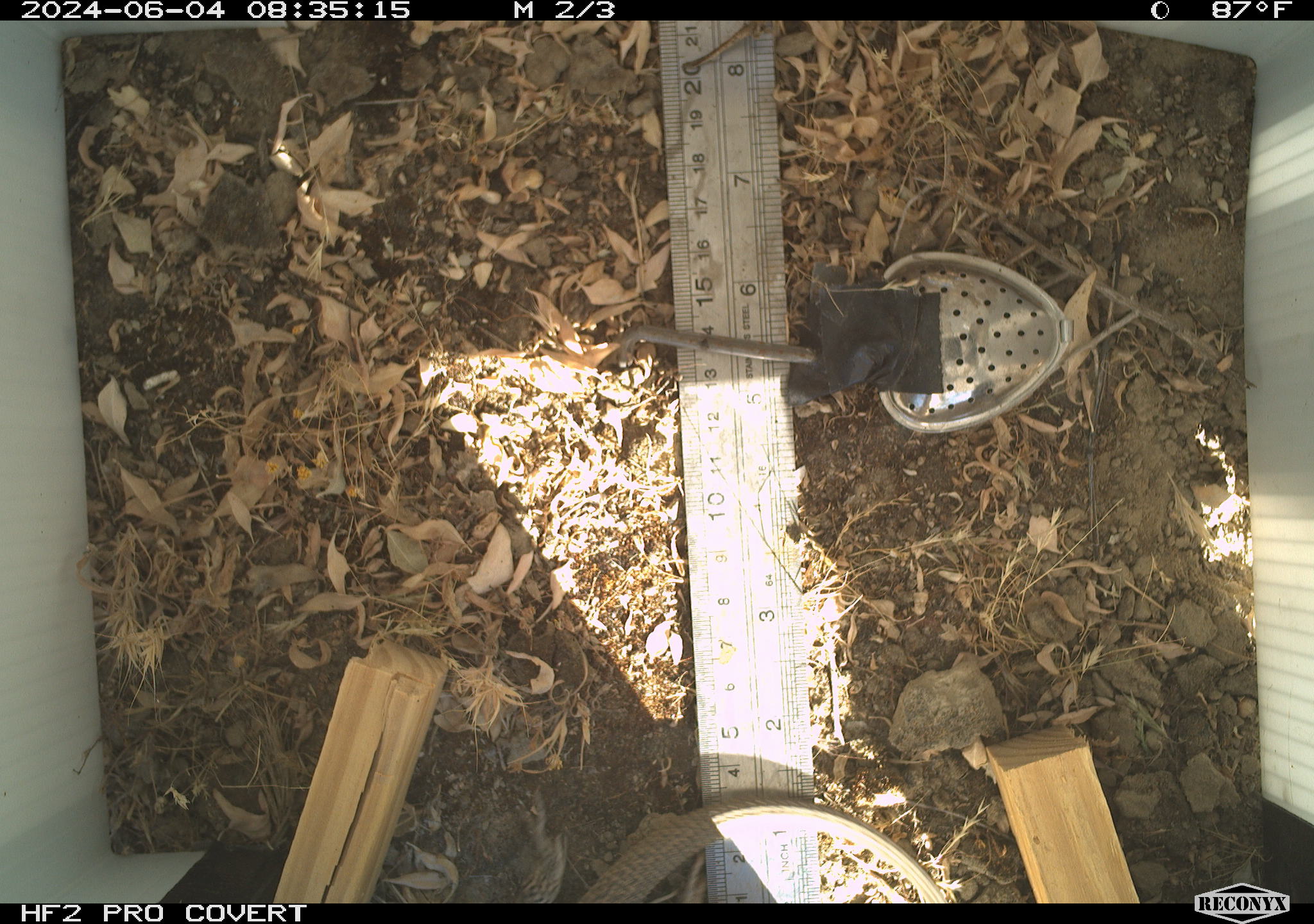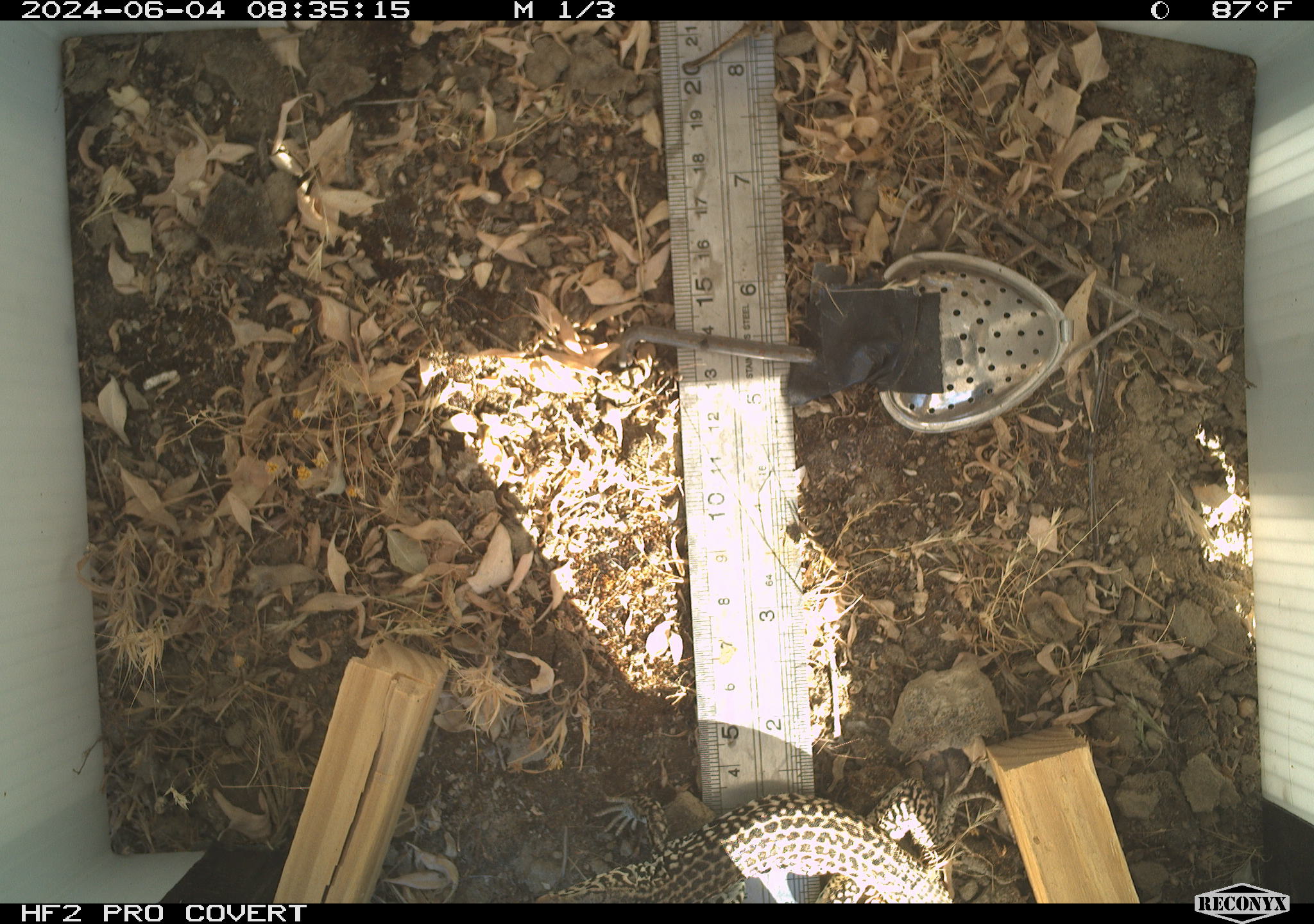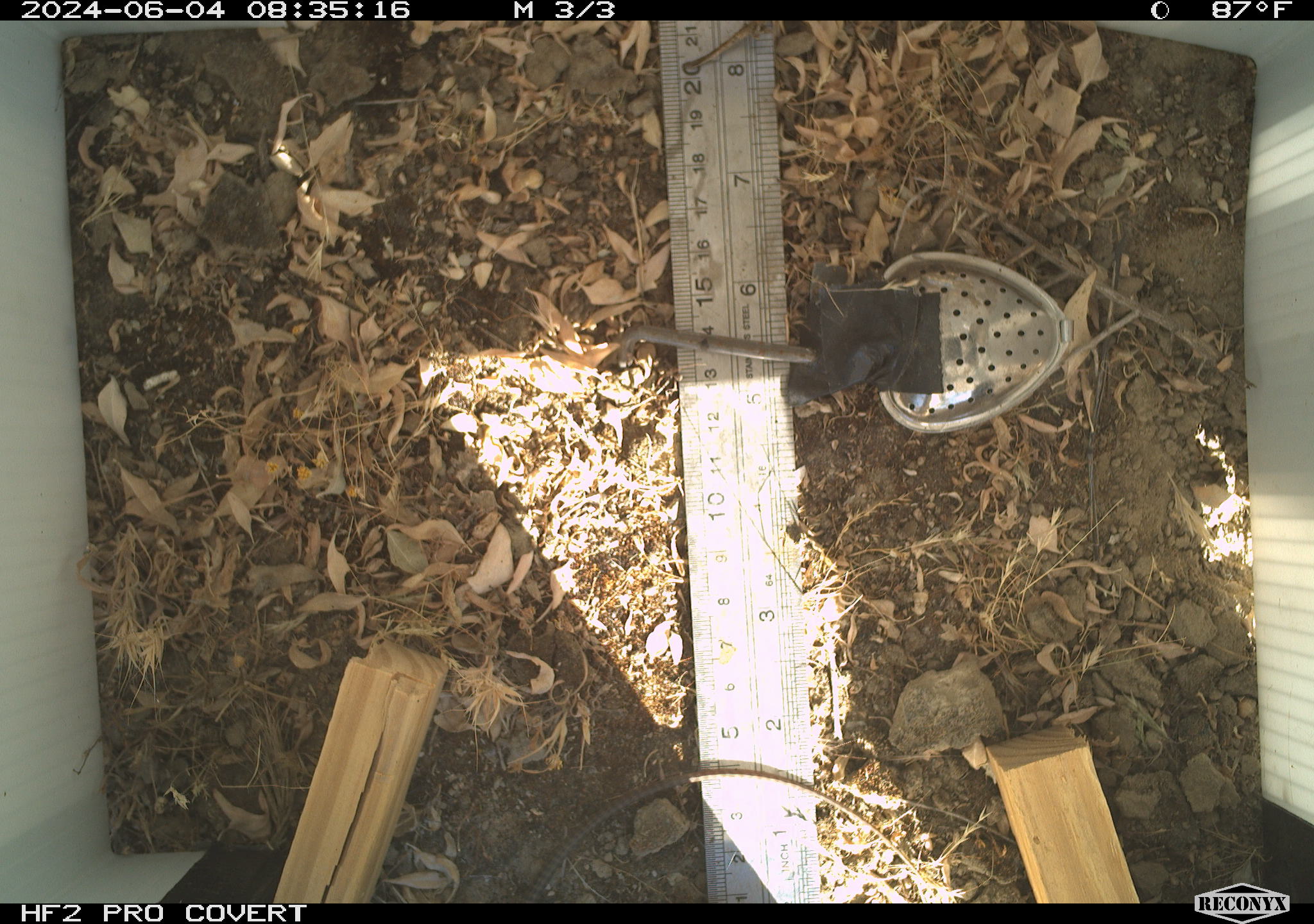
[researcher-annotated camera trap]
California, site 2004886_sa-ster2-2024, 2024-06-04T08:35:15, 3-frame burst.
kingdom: Animalia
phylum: Chordata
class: Reptilia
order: Squamata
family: Teiidae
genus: Aspidoscelis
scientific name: Aspidoscelis tigris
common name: western whiptail